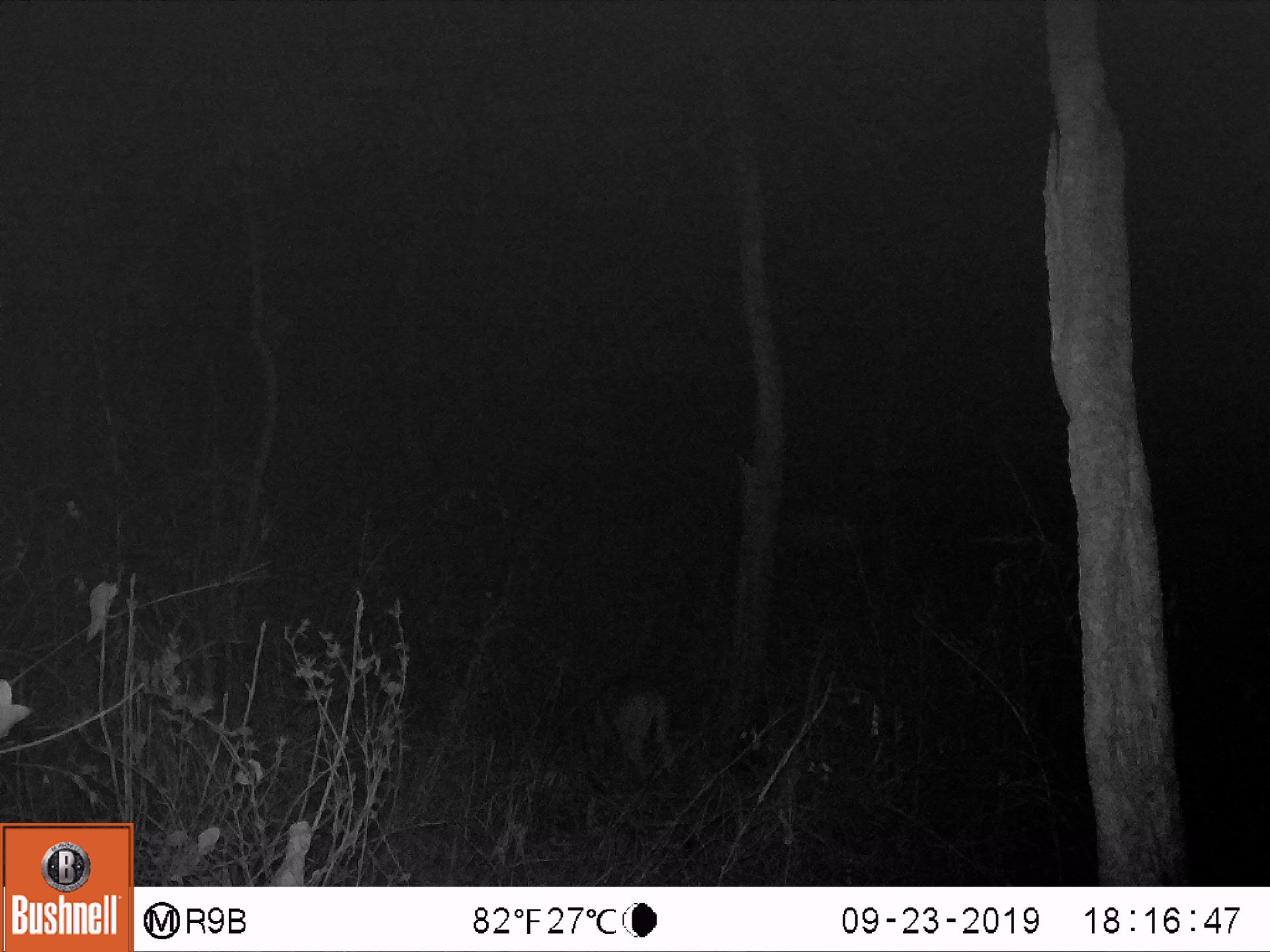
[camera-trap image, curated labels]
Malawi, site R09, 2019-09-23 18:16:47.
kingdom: Animalia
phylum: Chordata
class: Mammalia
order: Artiodactyla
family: Bovidae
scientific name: Antilopinae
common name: small antelope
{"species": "small antelope (Antilopinae)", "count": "1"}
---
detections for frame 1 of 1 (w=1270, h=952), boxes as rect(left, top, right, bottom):
small antelope: rect(540, 656, 690, 814)